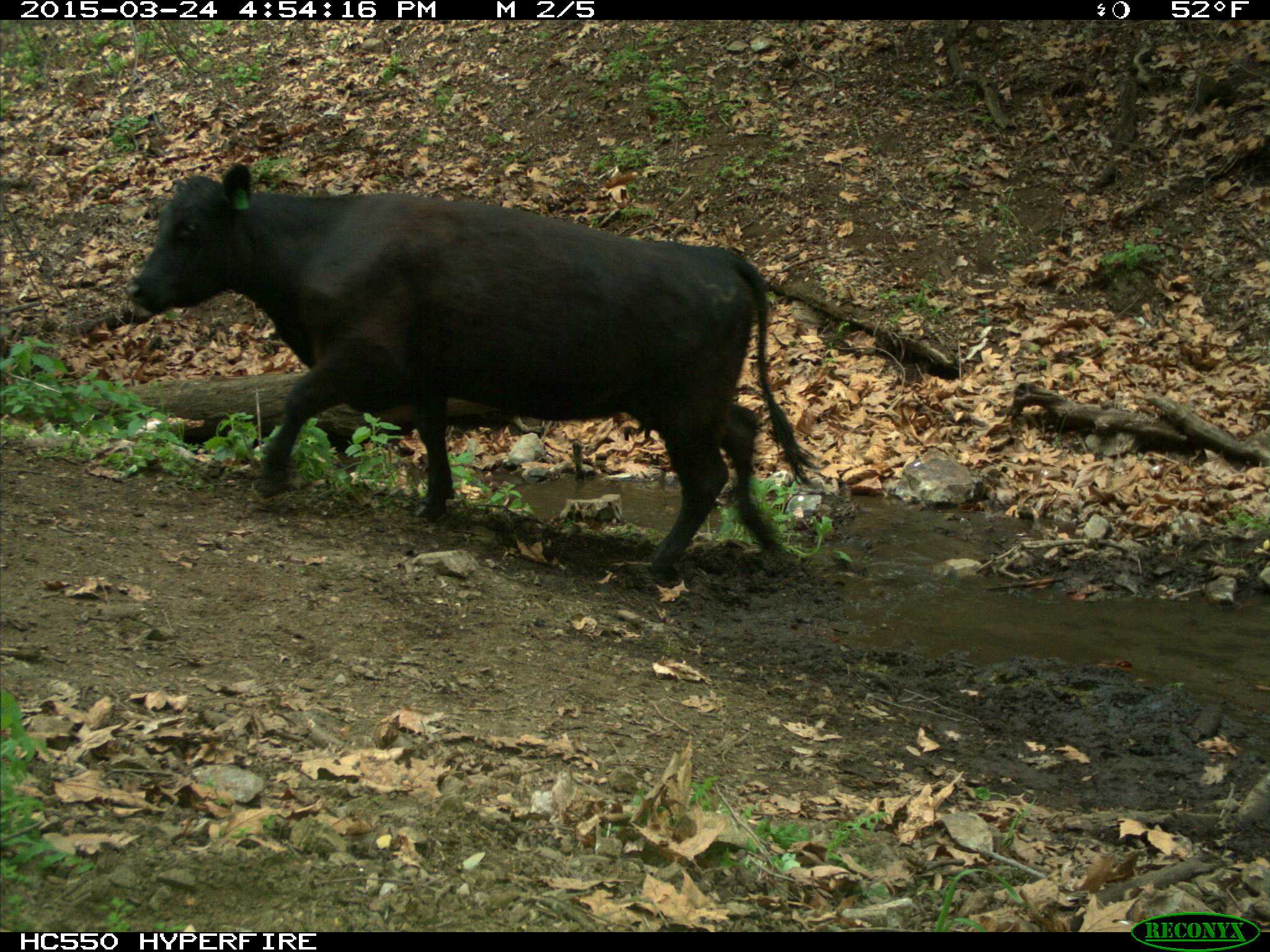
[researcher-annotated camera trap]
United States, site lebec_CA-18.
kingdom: Animalia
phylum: Chordata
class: Mammalia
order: Artiodactyla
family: Bovidae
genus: Bos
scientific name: Bos taurus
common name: domestic cow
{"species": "Bos taurus (domestic cow)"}